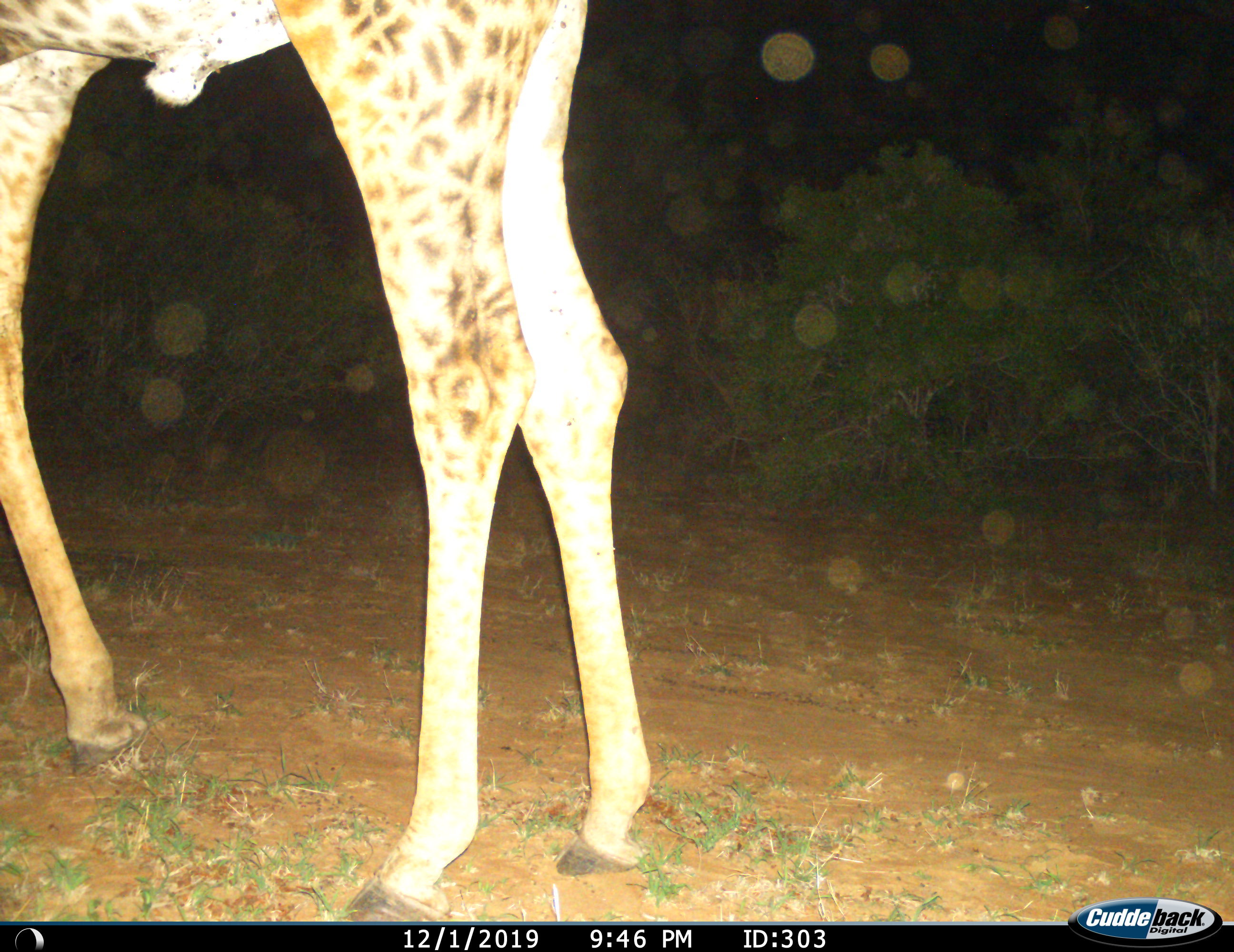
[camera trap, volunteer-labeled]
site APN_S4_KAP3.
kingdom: Animalia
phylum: Chordata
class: Mammalia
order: Artiodactyla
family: Giraffidae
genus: Giraffa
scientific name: Giraffa camelopardalis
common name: giraffe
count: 1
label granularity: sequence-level